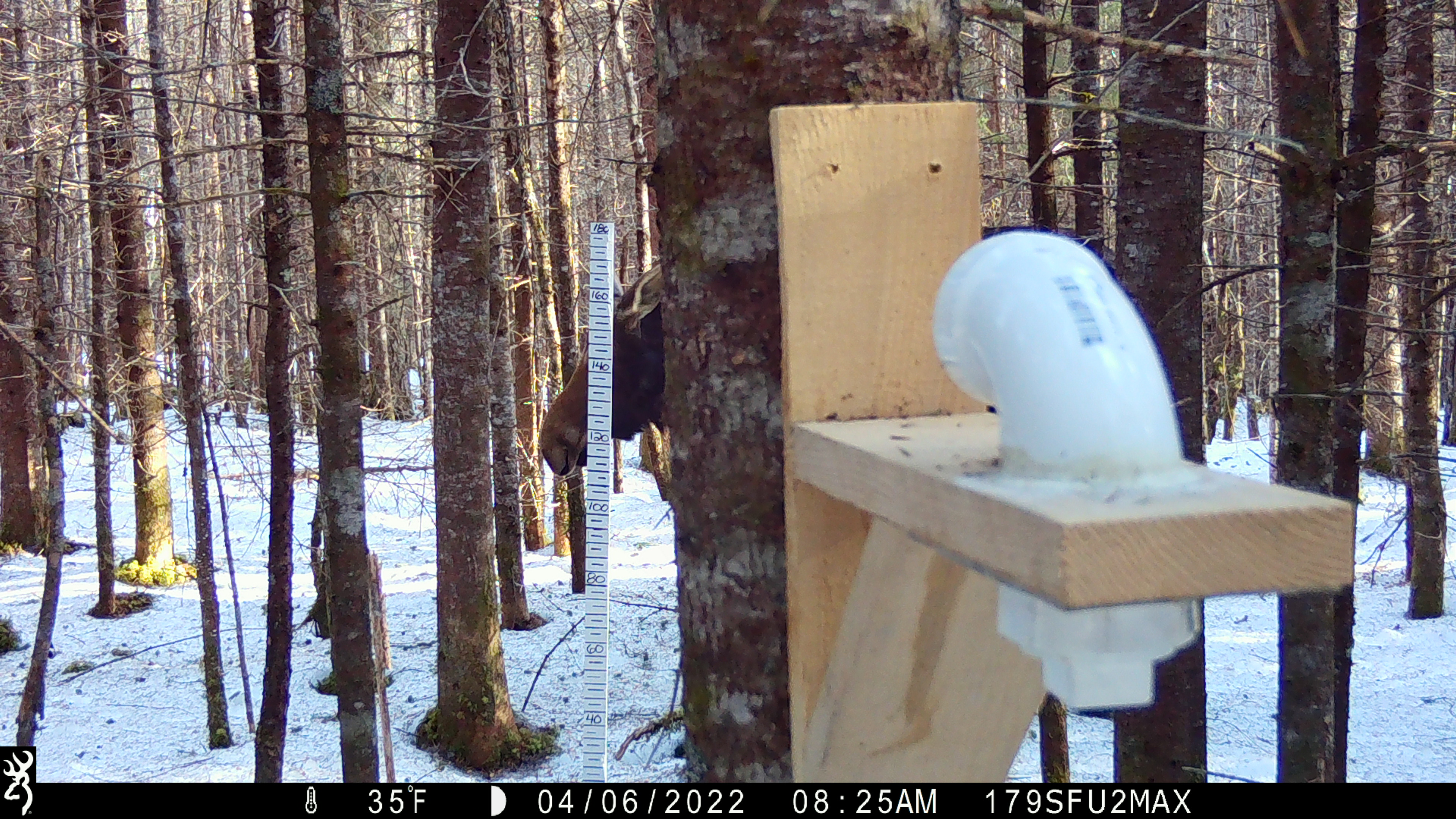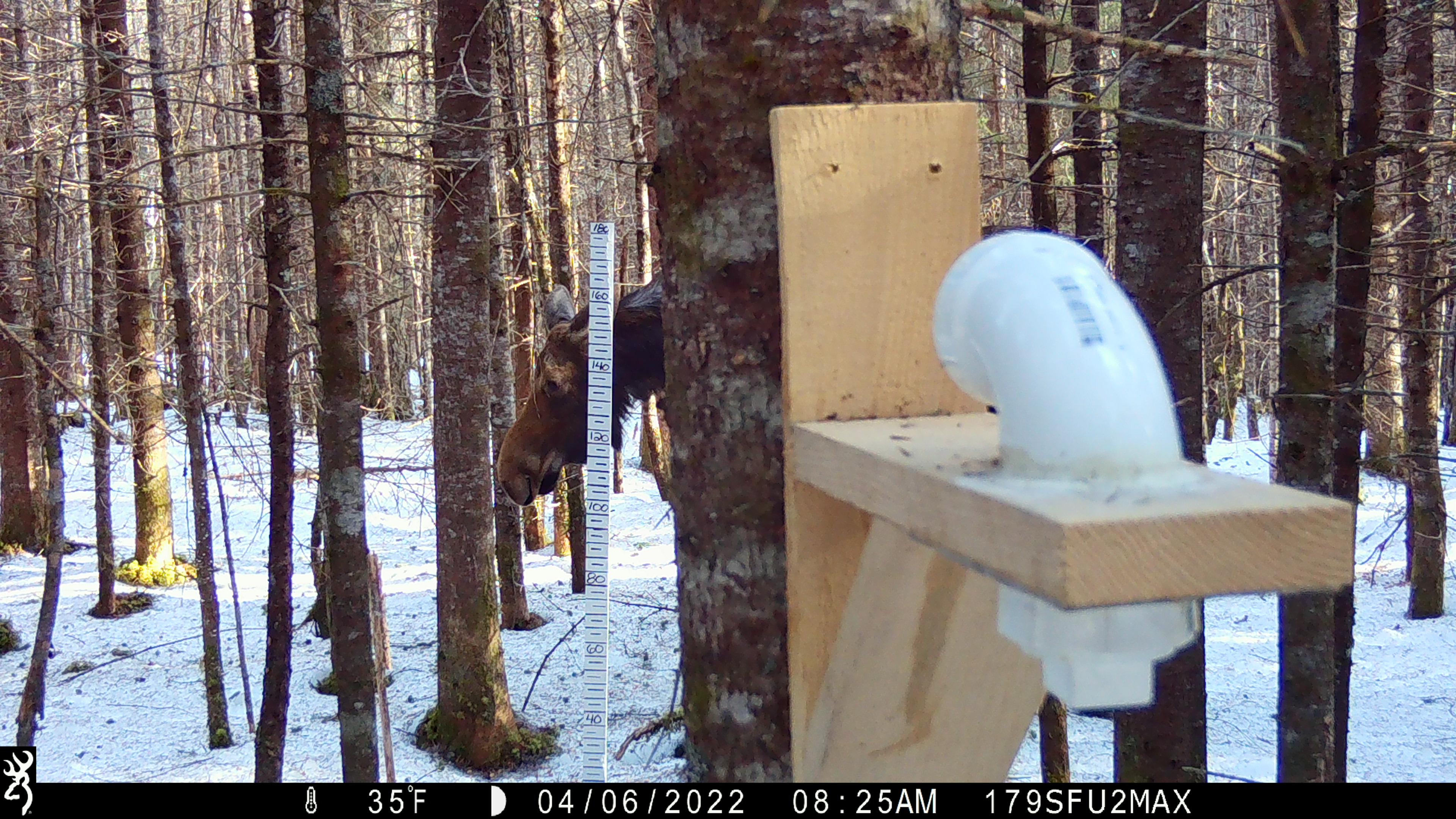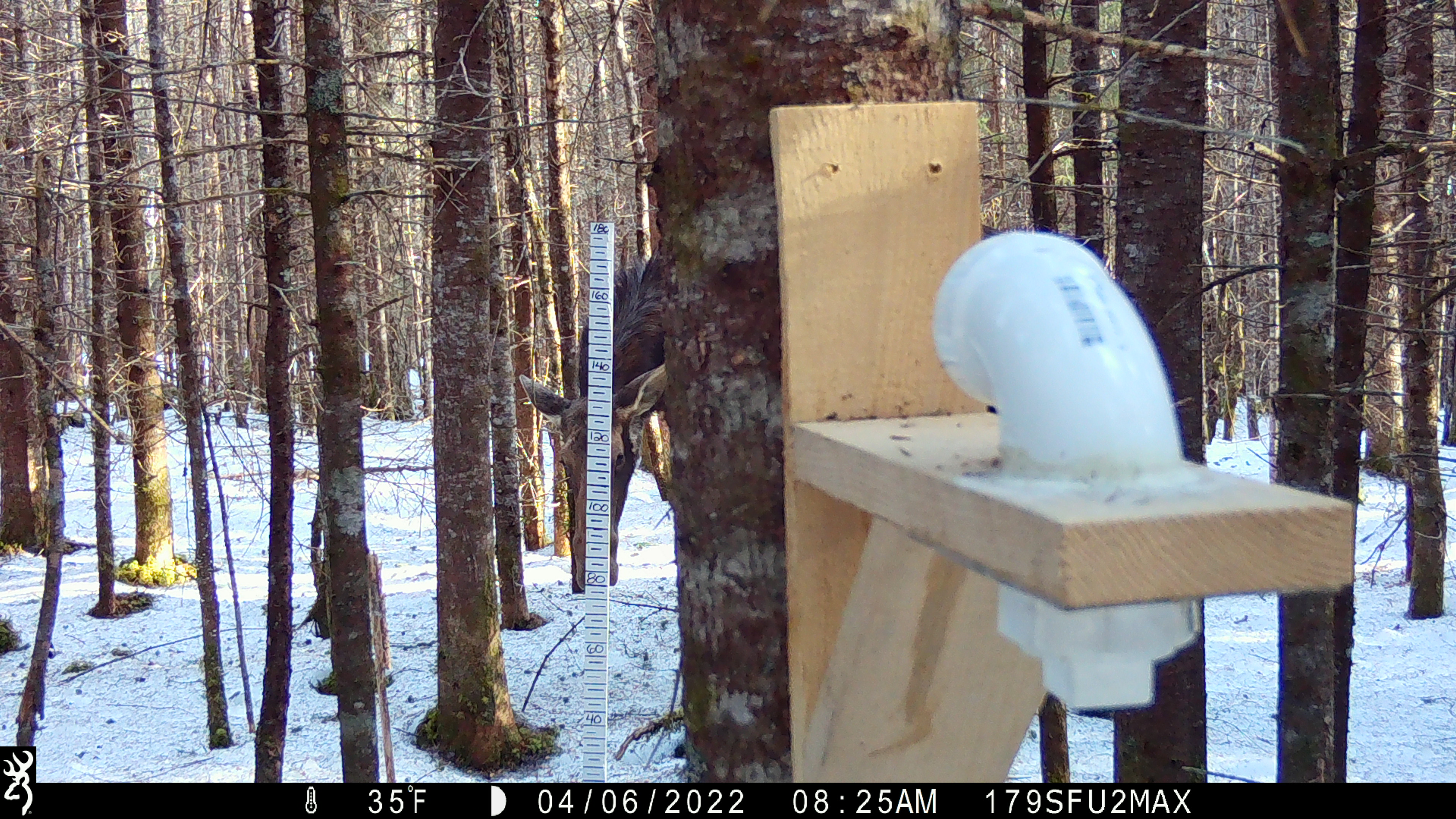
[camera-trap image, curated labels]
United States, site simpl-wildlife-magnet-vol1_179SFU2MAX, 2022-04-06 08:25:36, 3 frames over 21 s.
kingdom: Animalia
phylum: Chordata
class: Mammalia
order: Artiodactyla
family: Cervidae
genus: Alces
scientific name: Alces alces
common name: moose